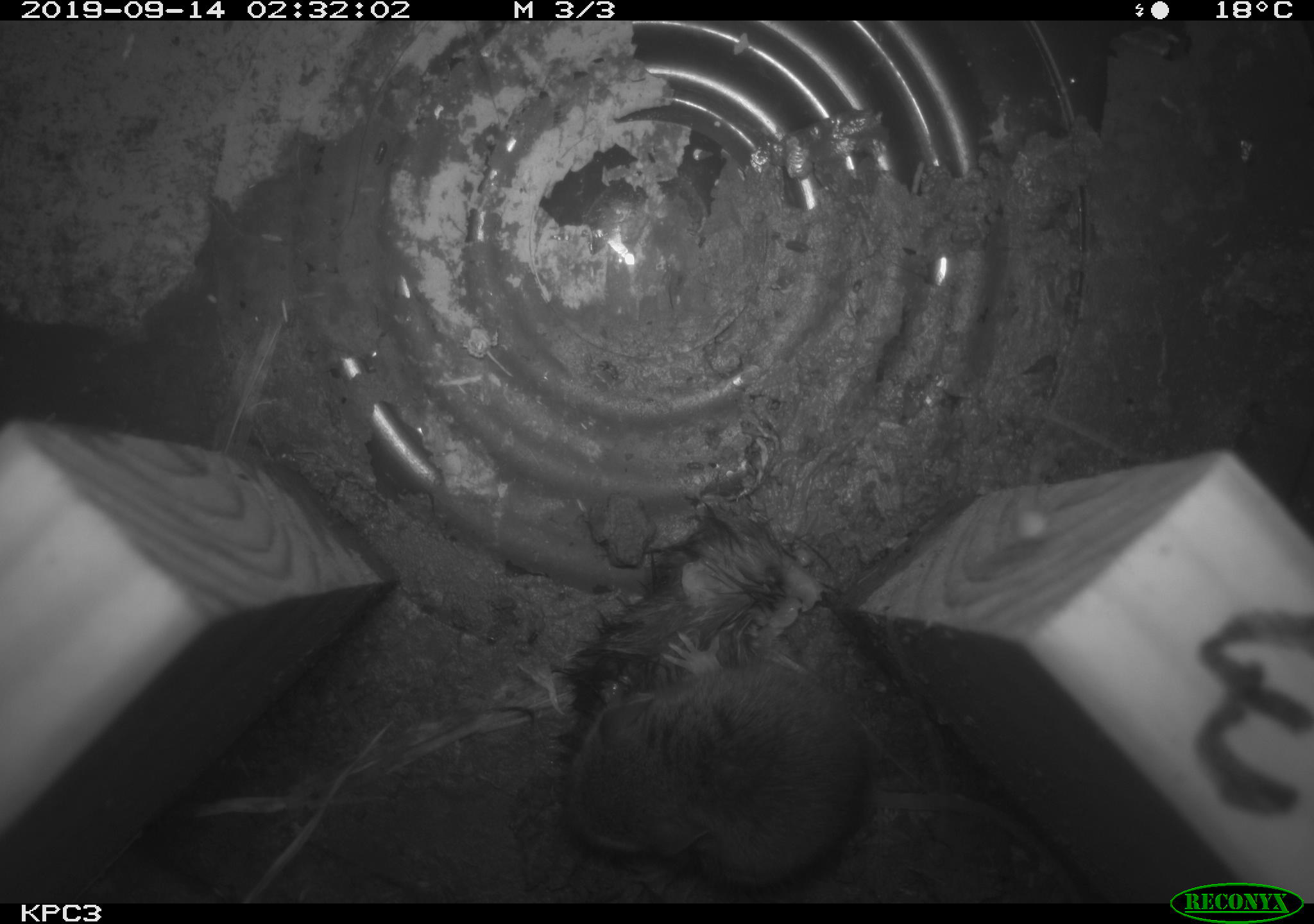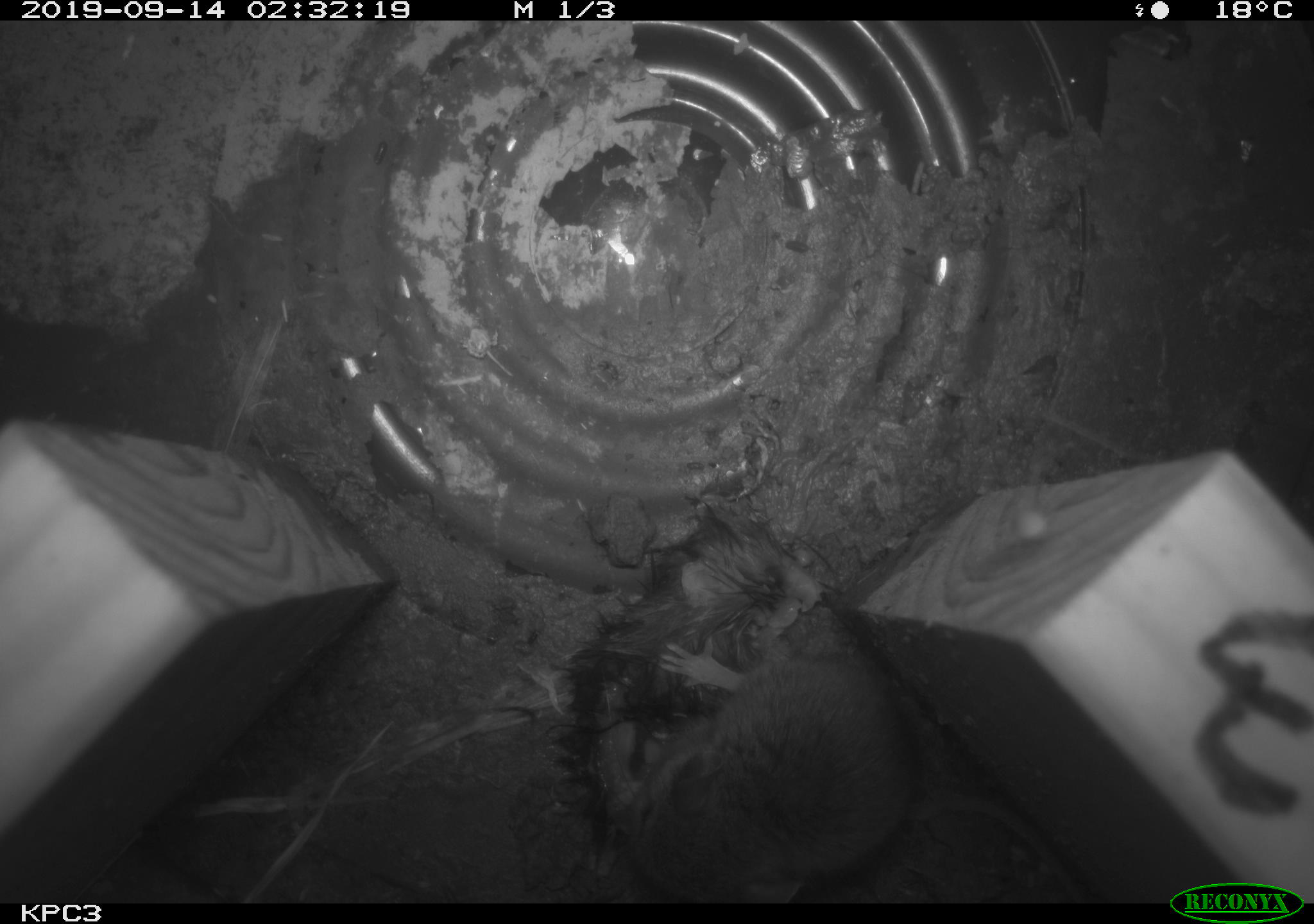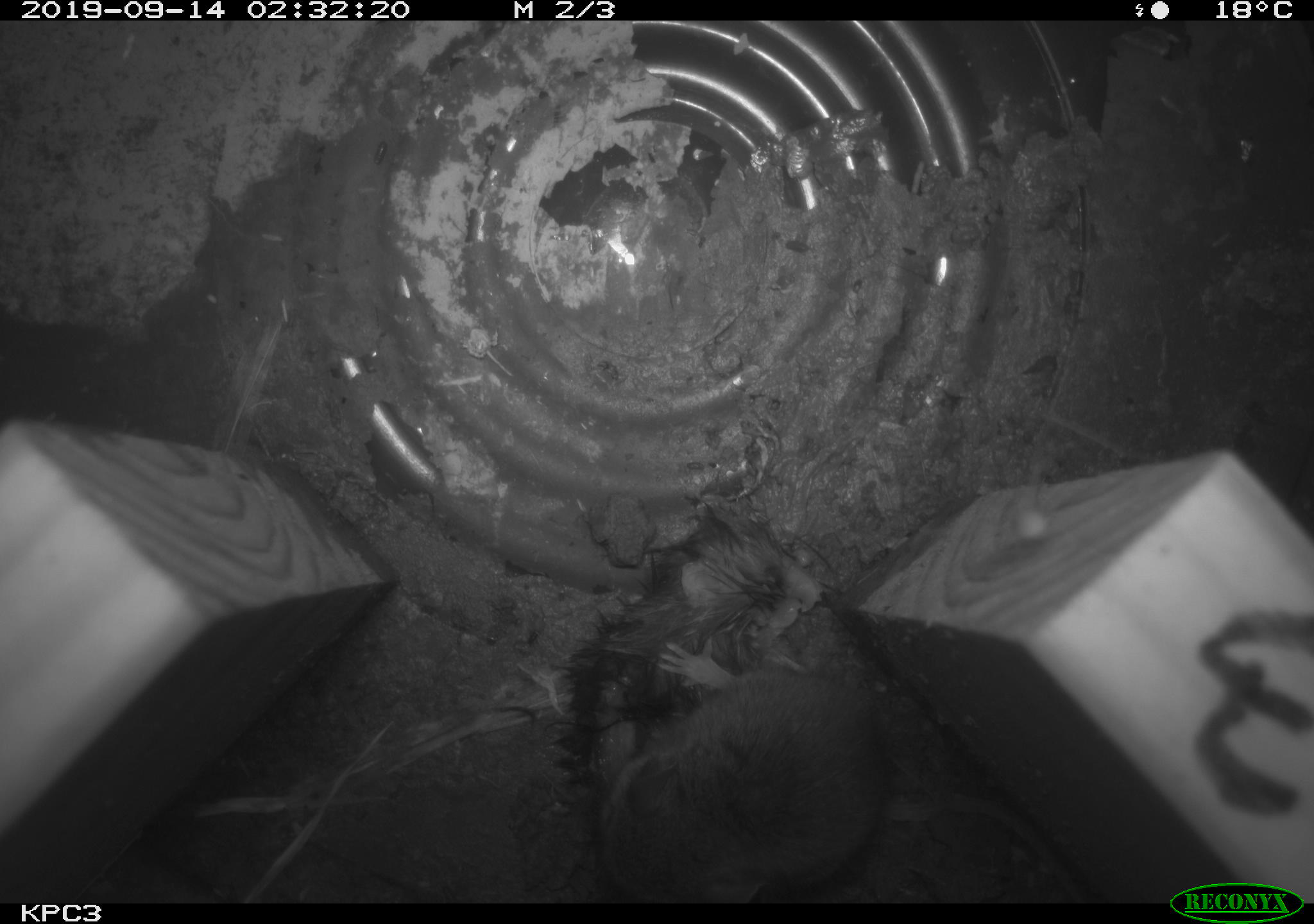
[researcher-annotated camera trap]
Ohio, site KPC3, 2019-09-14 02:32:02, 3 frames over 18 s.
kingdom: Animalia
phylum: Chordata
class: Mammalia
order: Rodentia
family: Cricetidae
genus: Peromyscus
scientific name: Peromyscus leucopus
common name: white-footed mouse